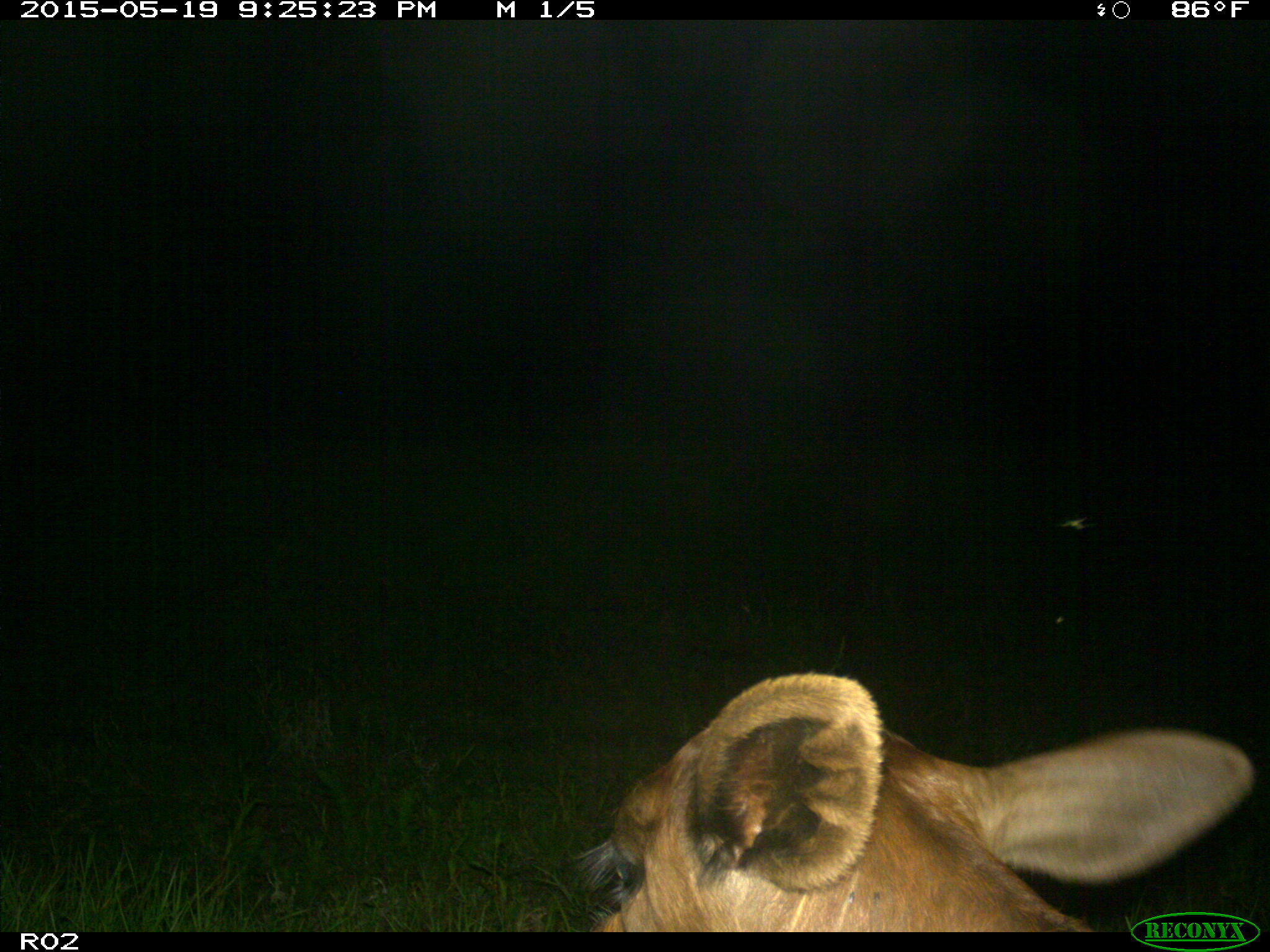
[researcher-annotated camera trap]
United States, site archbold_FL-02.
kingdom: Animalia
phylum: Chordata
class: Mammalia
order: Artiodactyla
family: Bovidae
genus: Bos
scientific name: Bos taurus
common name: domestic cow